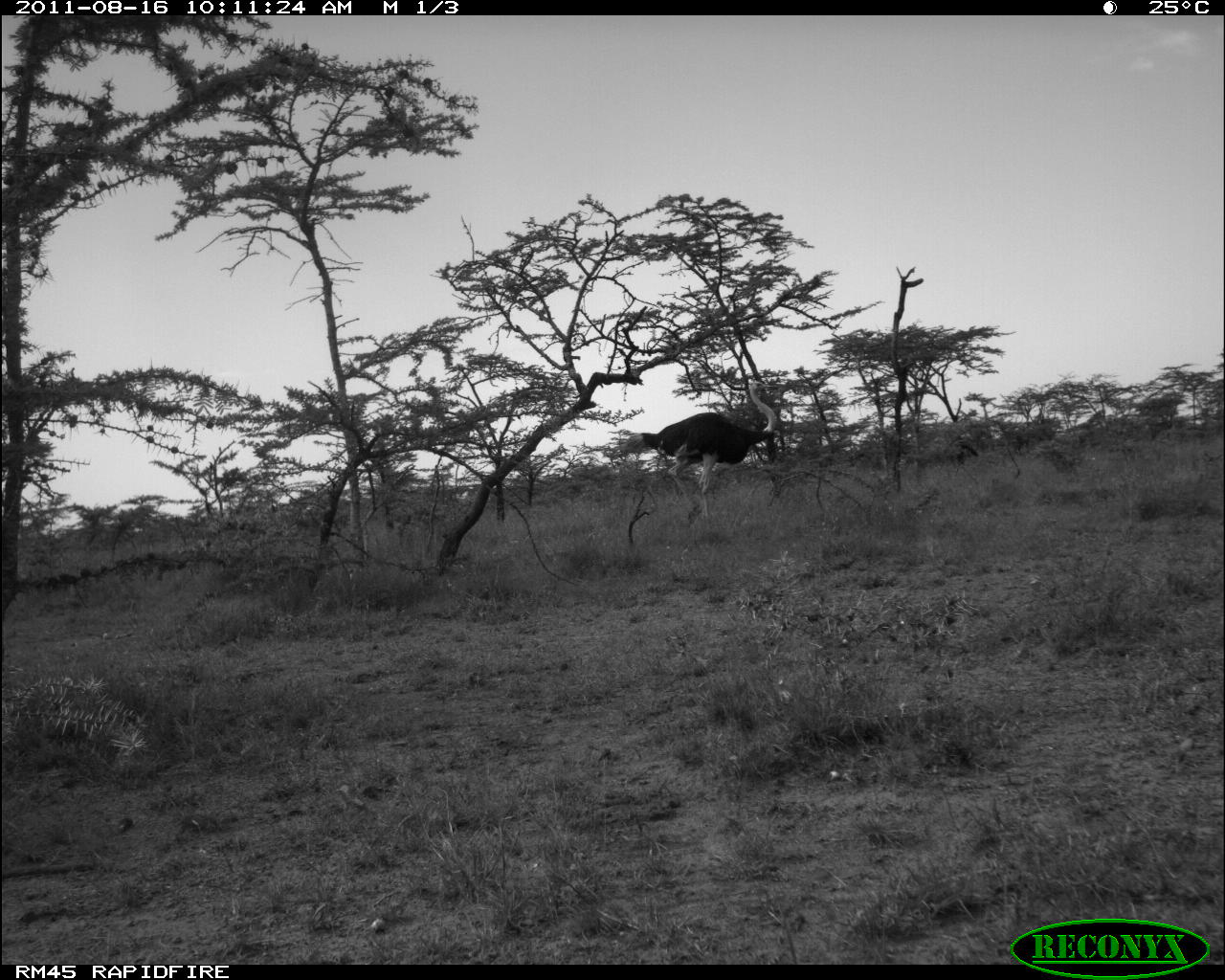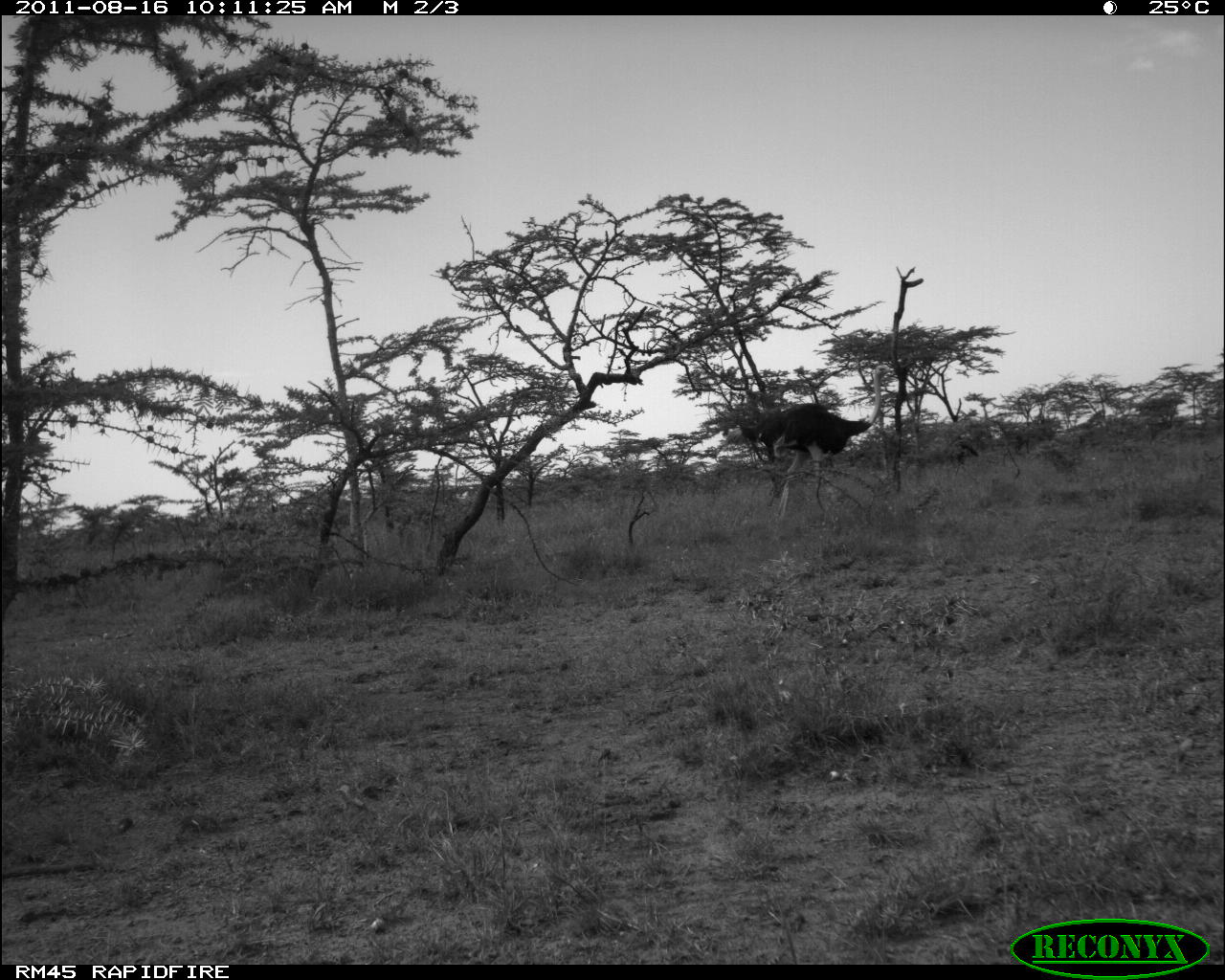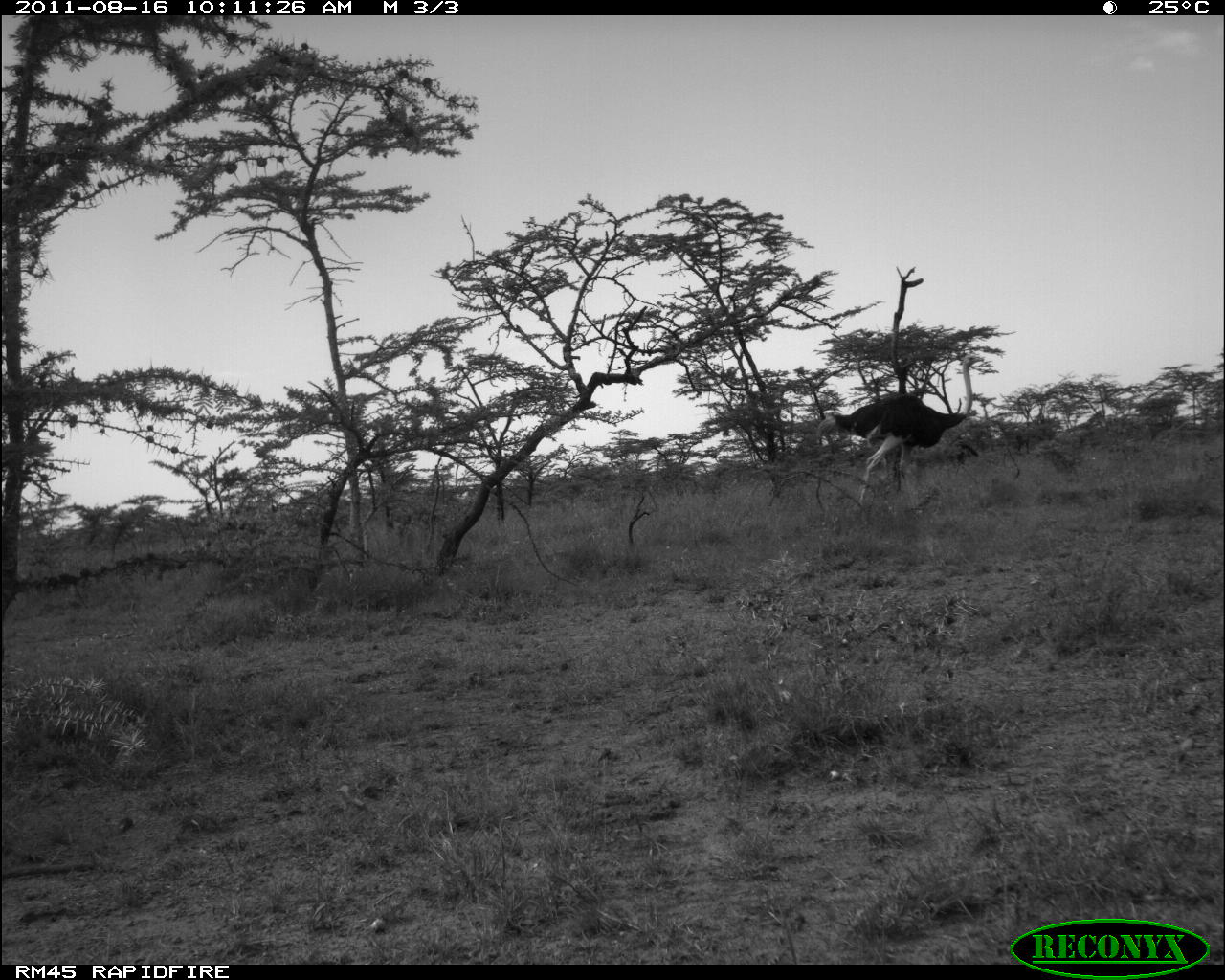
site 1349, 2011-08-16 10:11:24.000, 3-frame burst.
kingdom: Animalia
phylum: Chordata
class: Aves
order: Struthioniformes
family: Struthionidae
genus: Struthio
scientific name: Struthio camelus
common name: common ostrich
Struthio camelus (common ostrich), count 1.